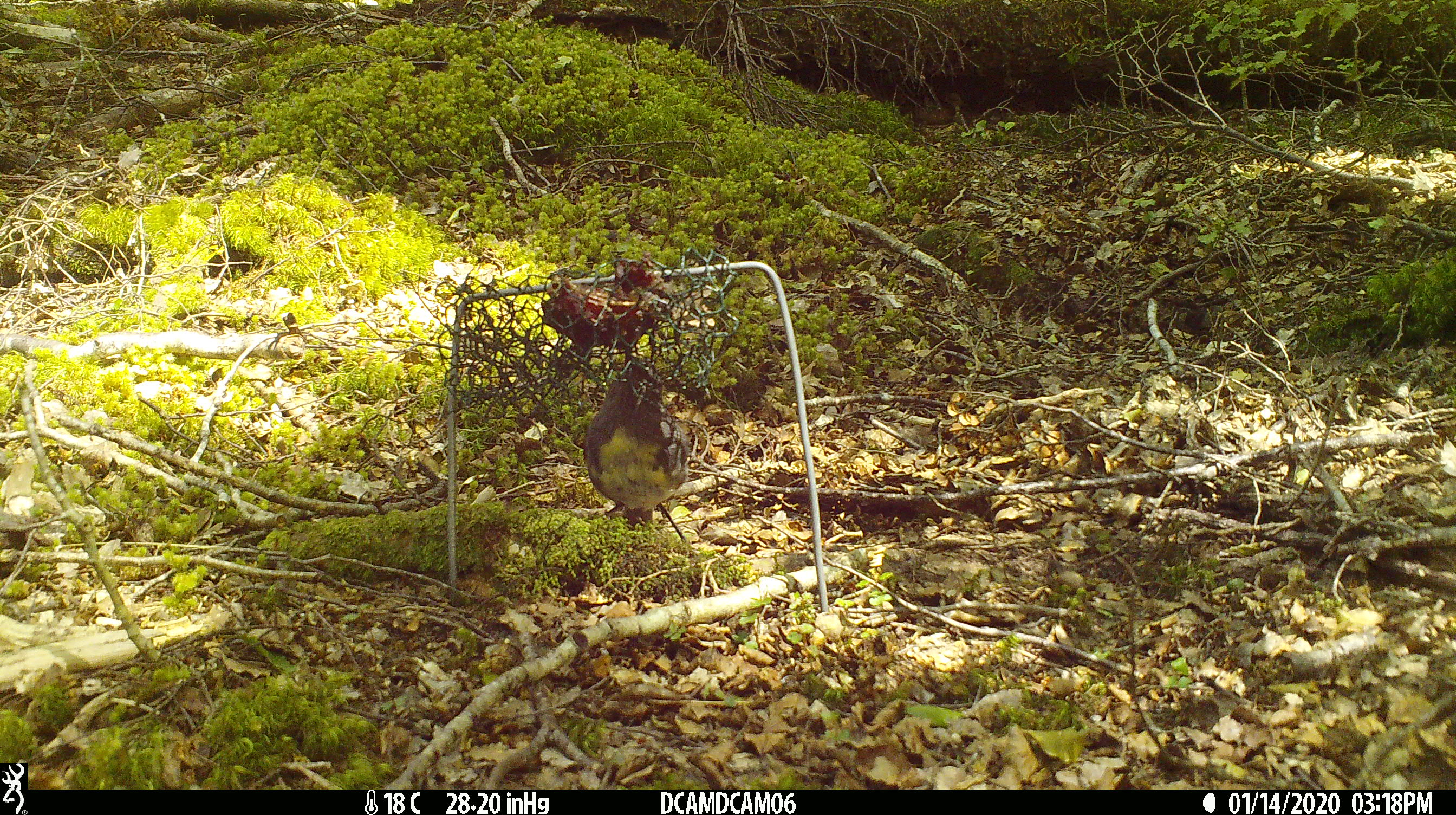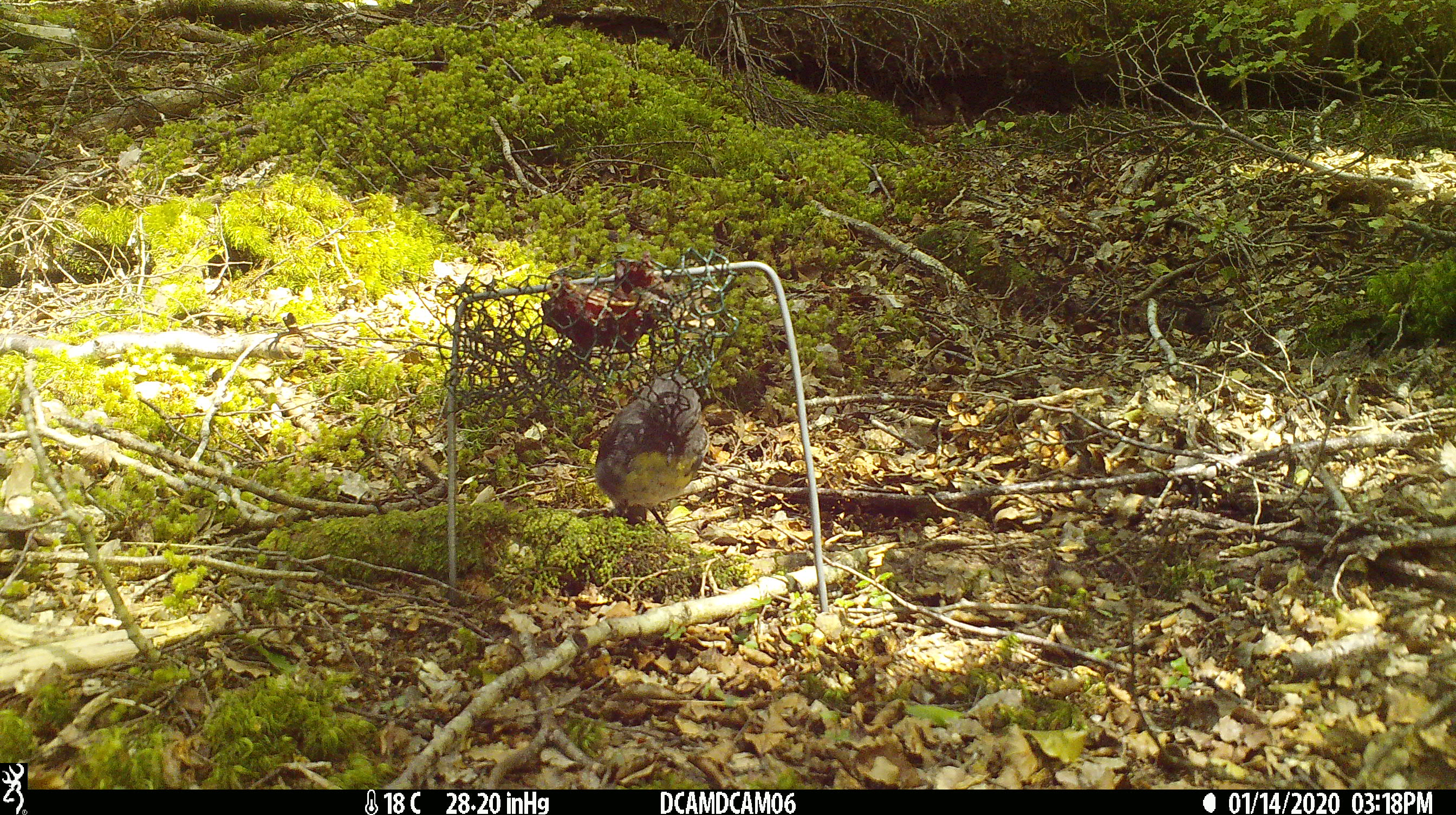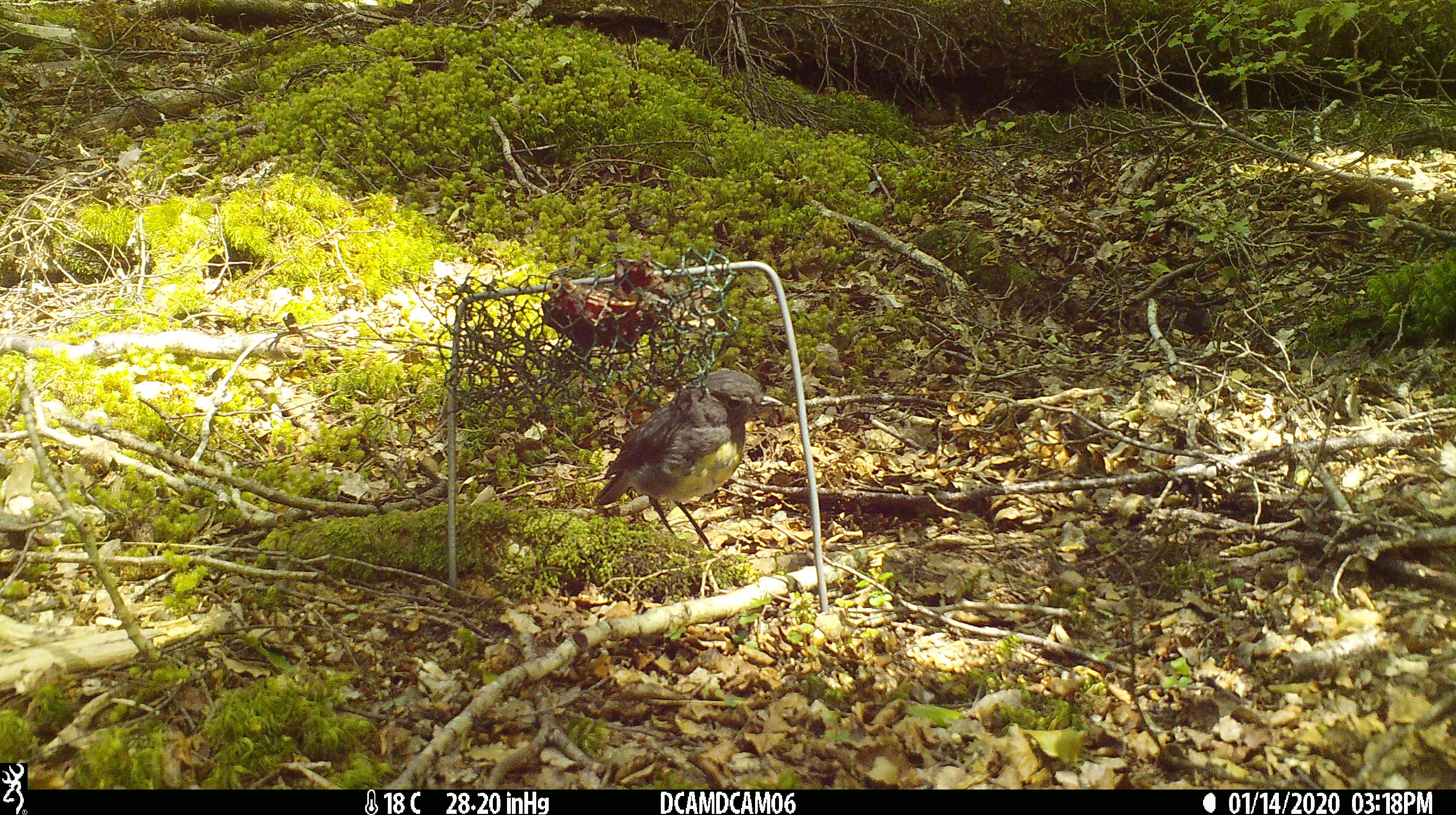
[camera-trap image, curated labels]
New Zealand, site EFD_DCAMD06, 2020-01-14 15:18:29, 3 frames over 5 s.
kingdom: Animalia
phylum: Chordata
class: Aves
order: Passeriformes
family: Petroicidae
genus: Petroica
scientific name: Petroica australis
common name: new zealand robin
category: robin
Robin (new zealand robin) (Petroica australis).